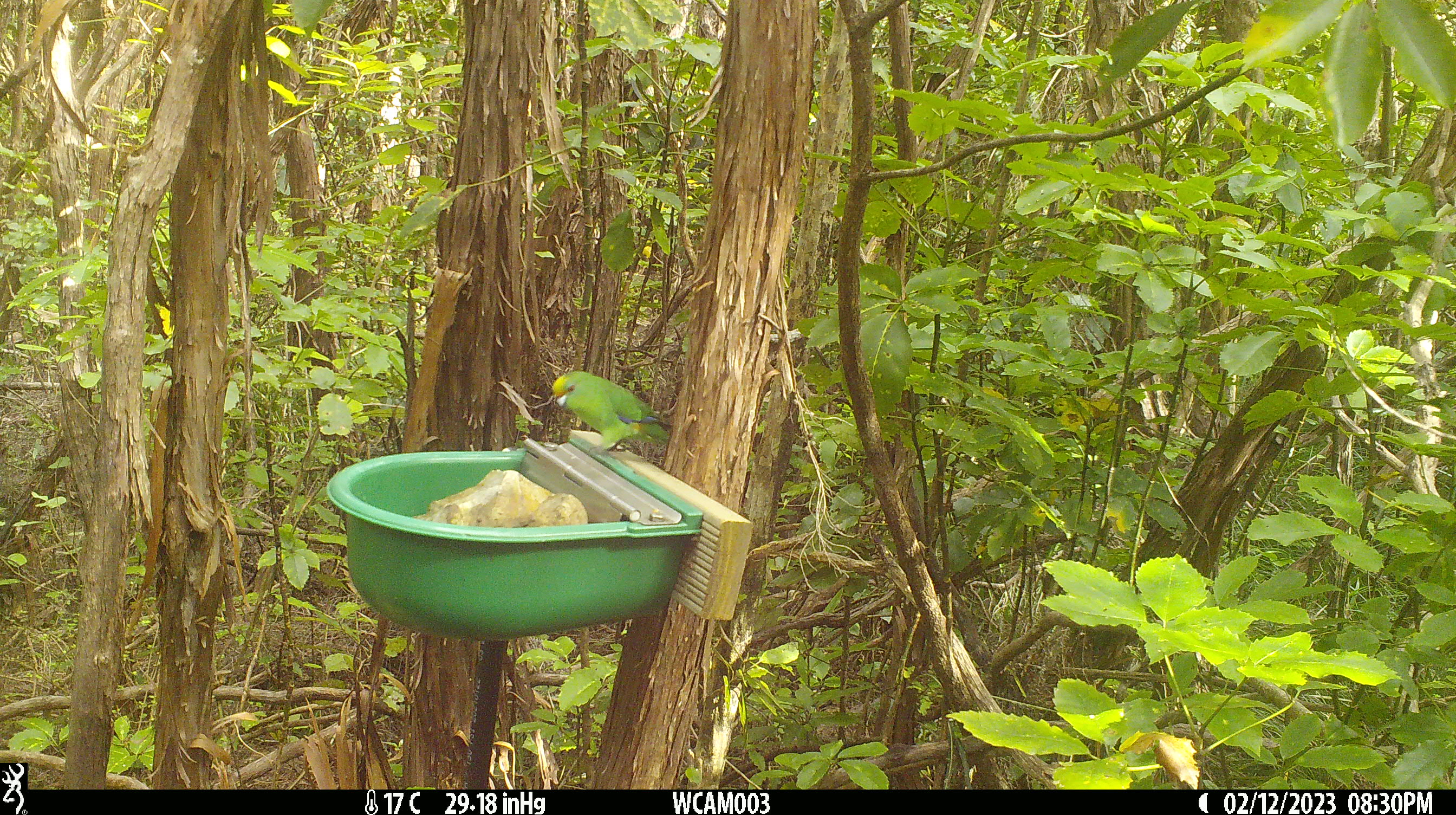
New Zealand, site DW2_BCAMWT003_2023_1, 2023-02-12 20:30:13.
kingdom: Animalia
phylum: Chordata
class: Aves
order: Psittaciformes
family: Psittaculidae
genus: Cyanoramphus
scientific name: Cyanoramphus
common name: parakeet